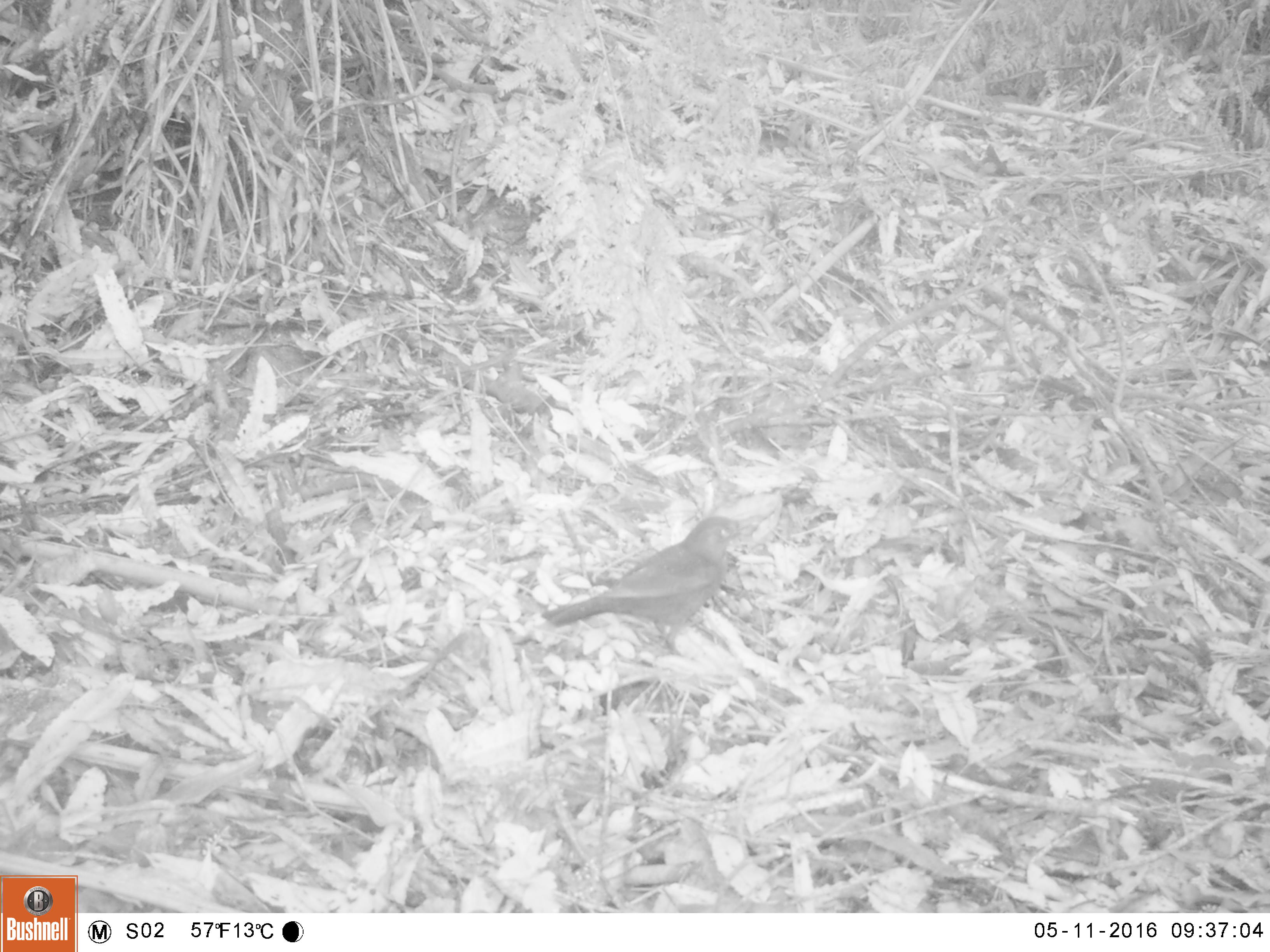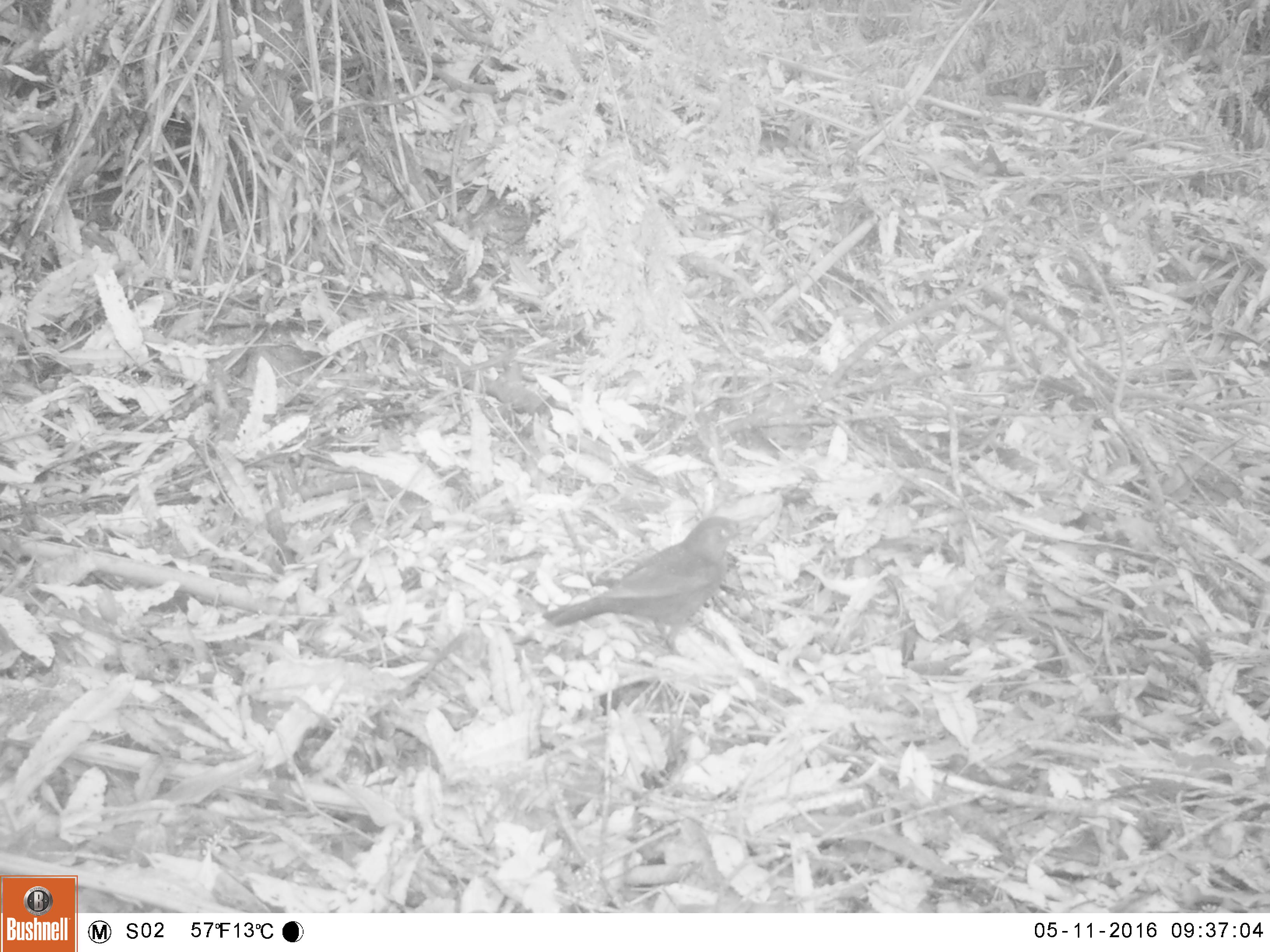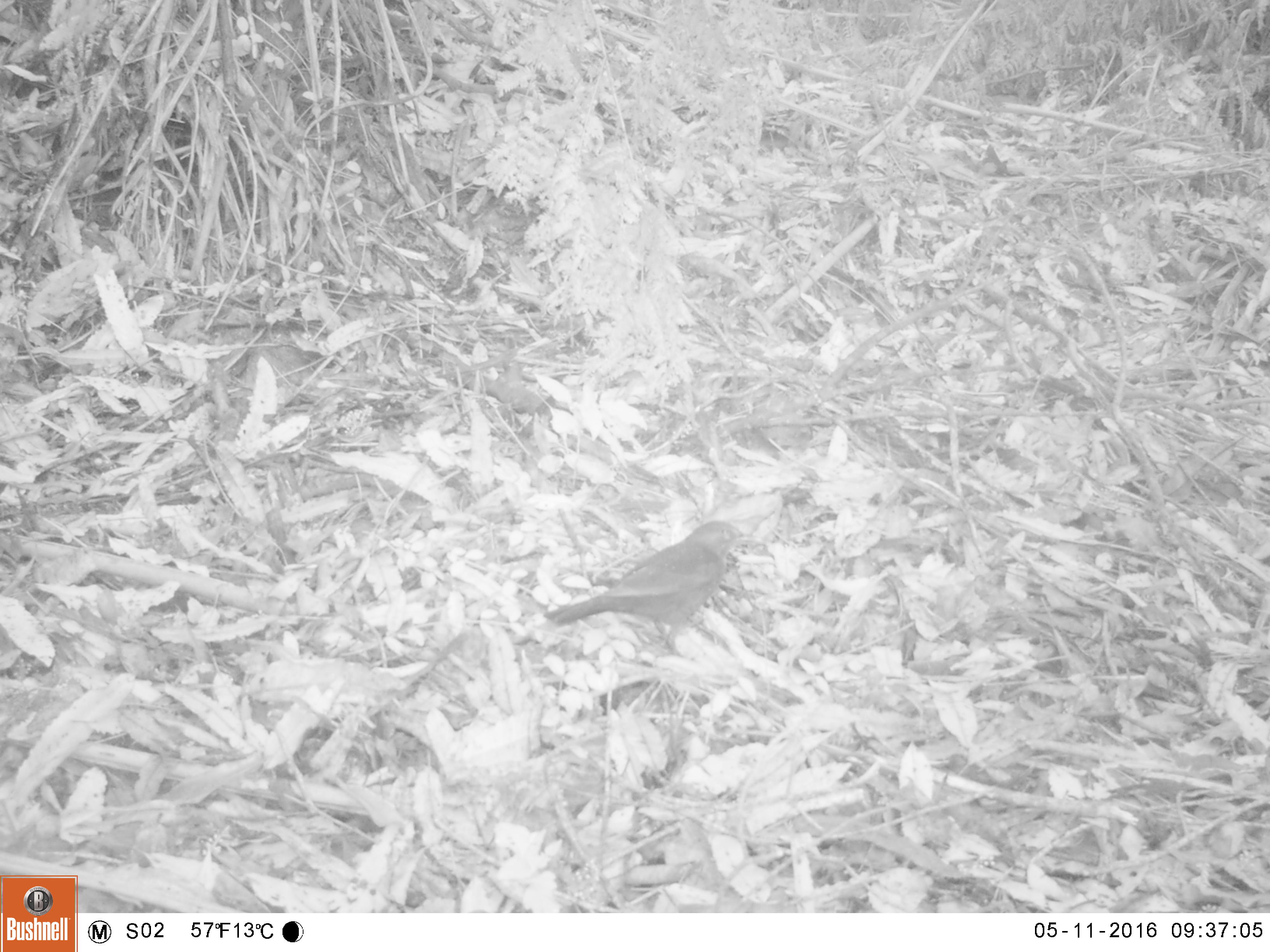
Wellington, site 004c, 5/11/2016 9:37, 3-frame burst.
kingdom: Animalia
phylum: Chordata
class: Aves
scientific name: Aves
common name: bird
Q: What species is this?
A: Bird (Aves).